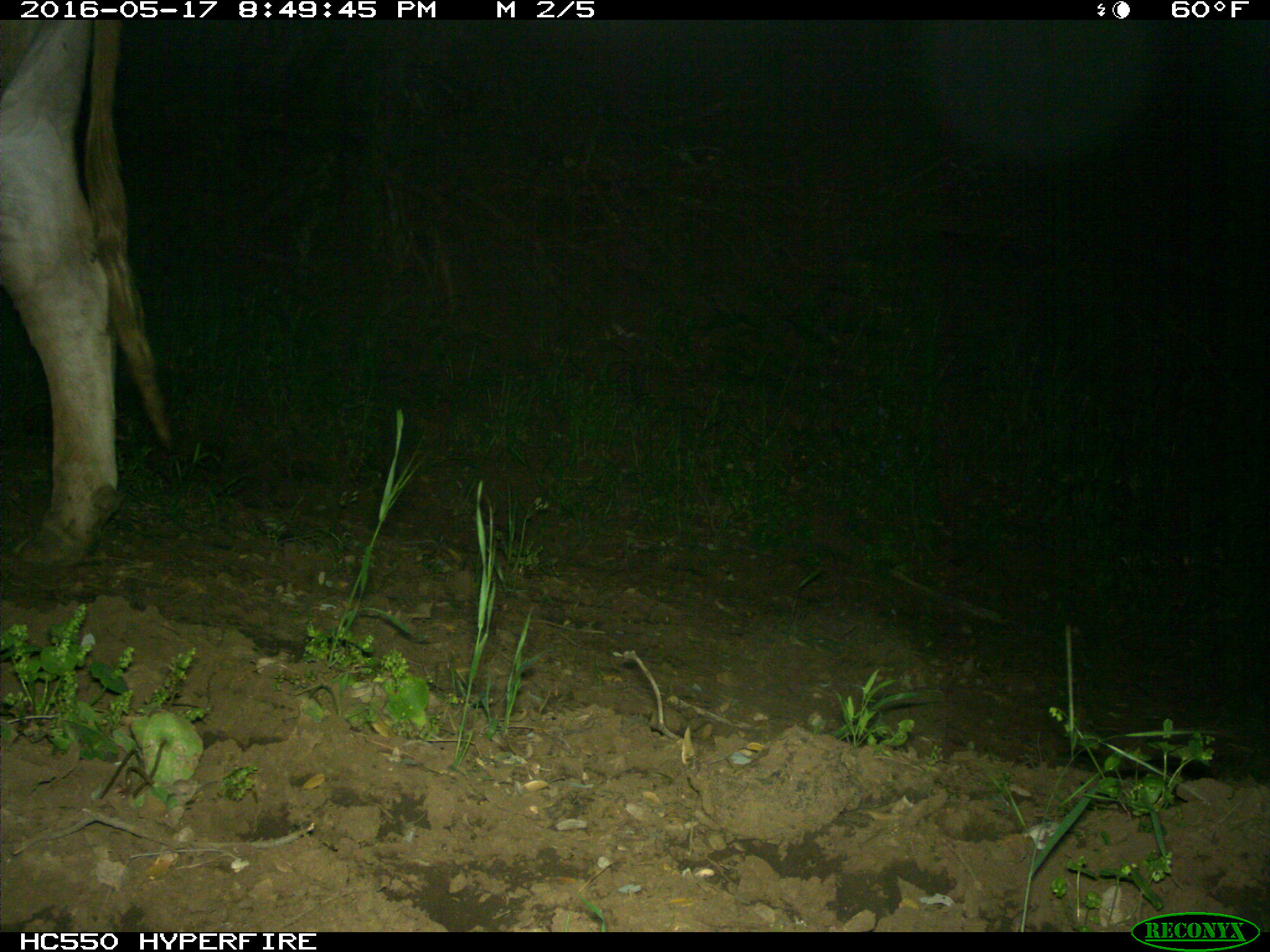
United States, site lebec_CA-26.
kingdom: Animalia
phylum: Chordata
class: Mammalia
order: Artiodactyla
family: Bovidae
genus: Bos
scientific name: Bos taurus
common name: domestic cow